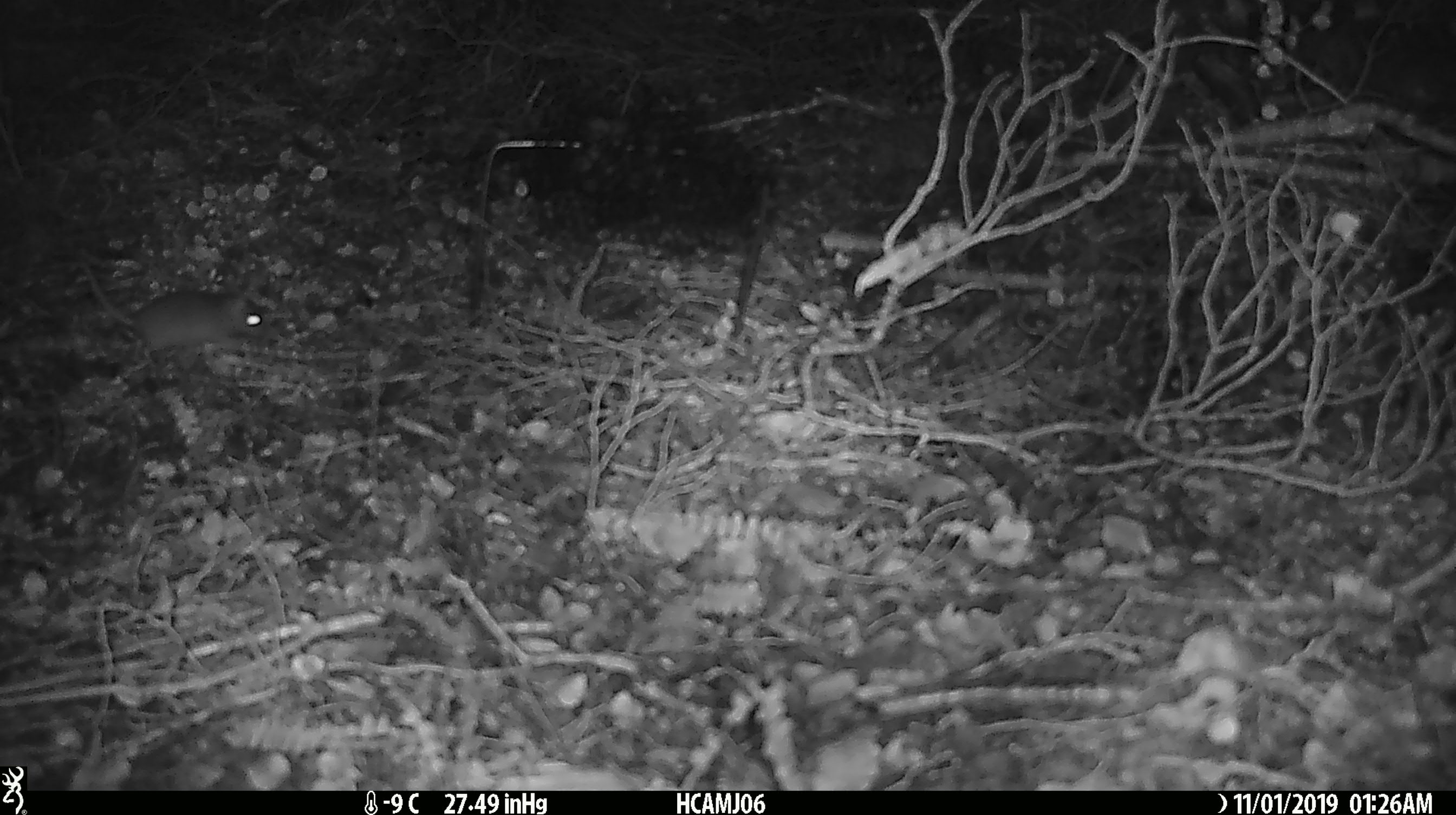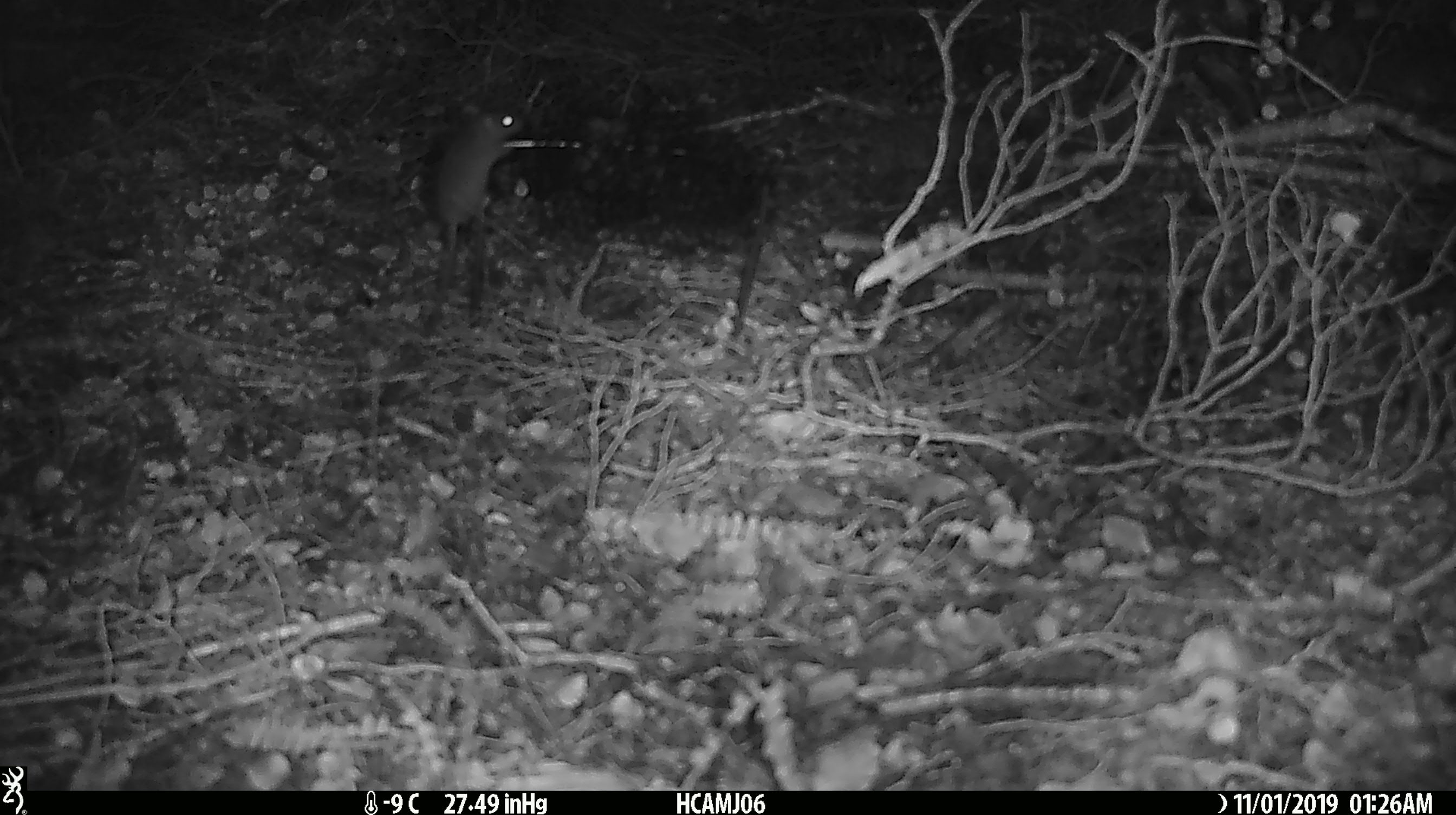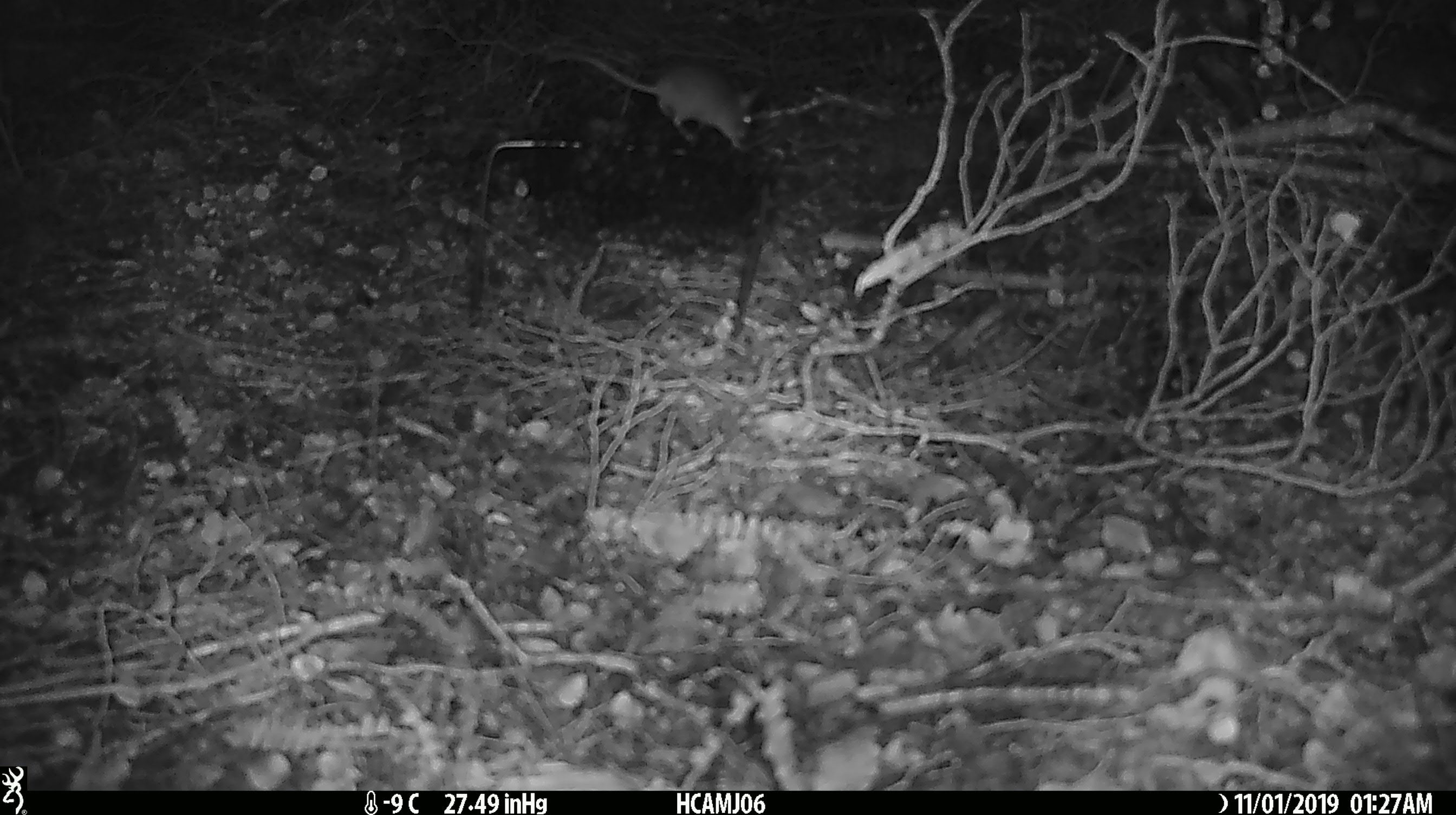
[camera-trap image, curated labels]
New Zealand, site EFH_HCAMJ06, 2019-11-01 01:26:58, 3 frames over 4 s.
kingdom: Animalia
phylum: Chordata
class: Mammalia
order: Rodentia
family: Muridae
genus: Mus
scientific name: Mus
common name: mouse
Mouse (Mus).